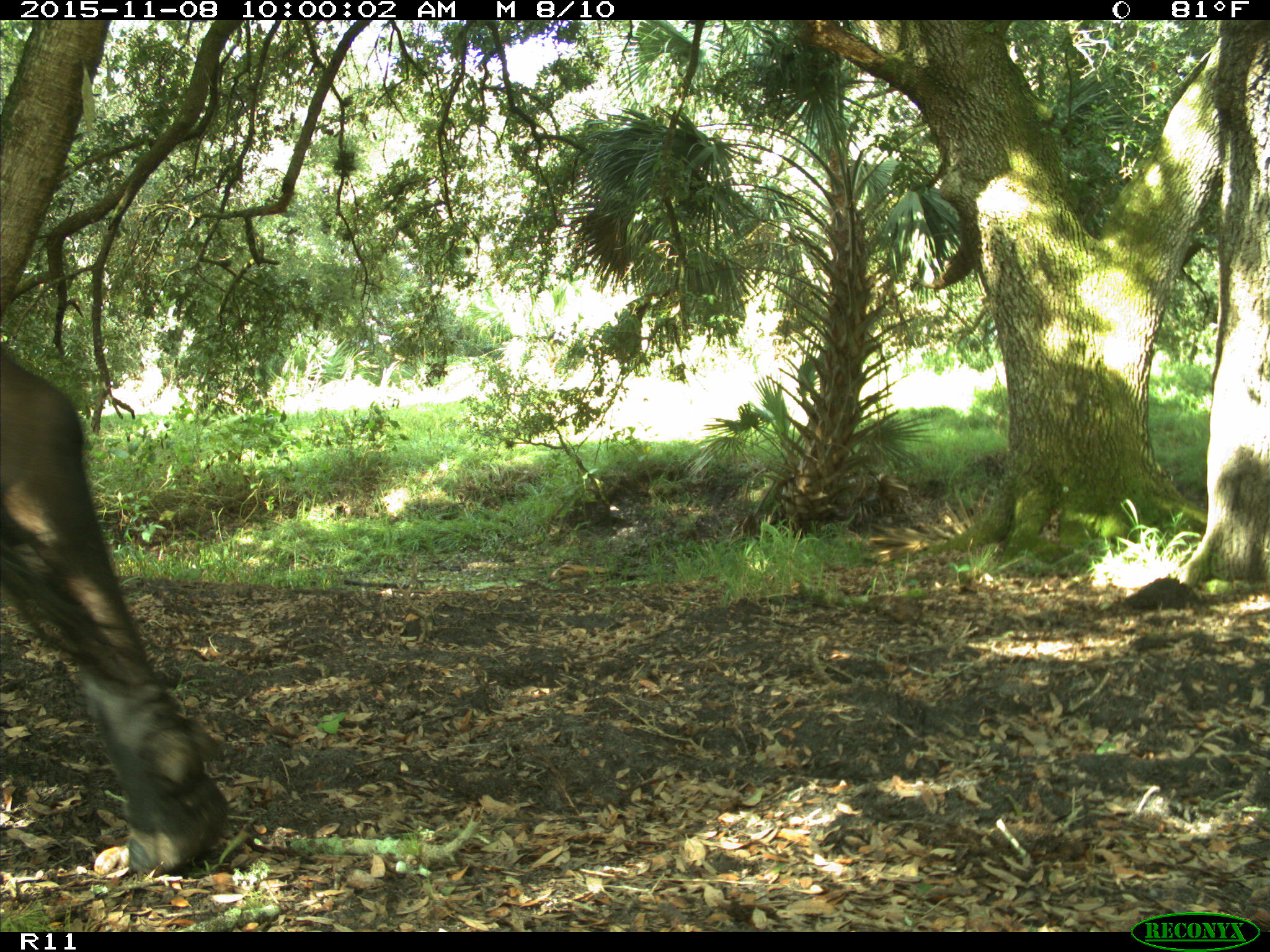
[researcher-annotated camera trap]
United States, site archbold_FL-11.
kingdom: Animalia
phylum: Chordata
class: Mammalia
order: Artiodactyla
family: Bovidae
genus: Bos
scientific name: Bos taurus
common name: domestic cow